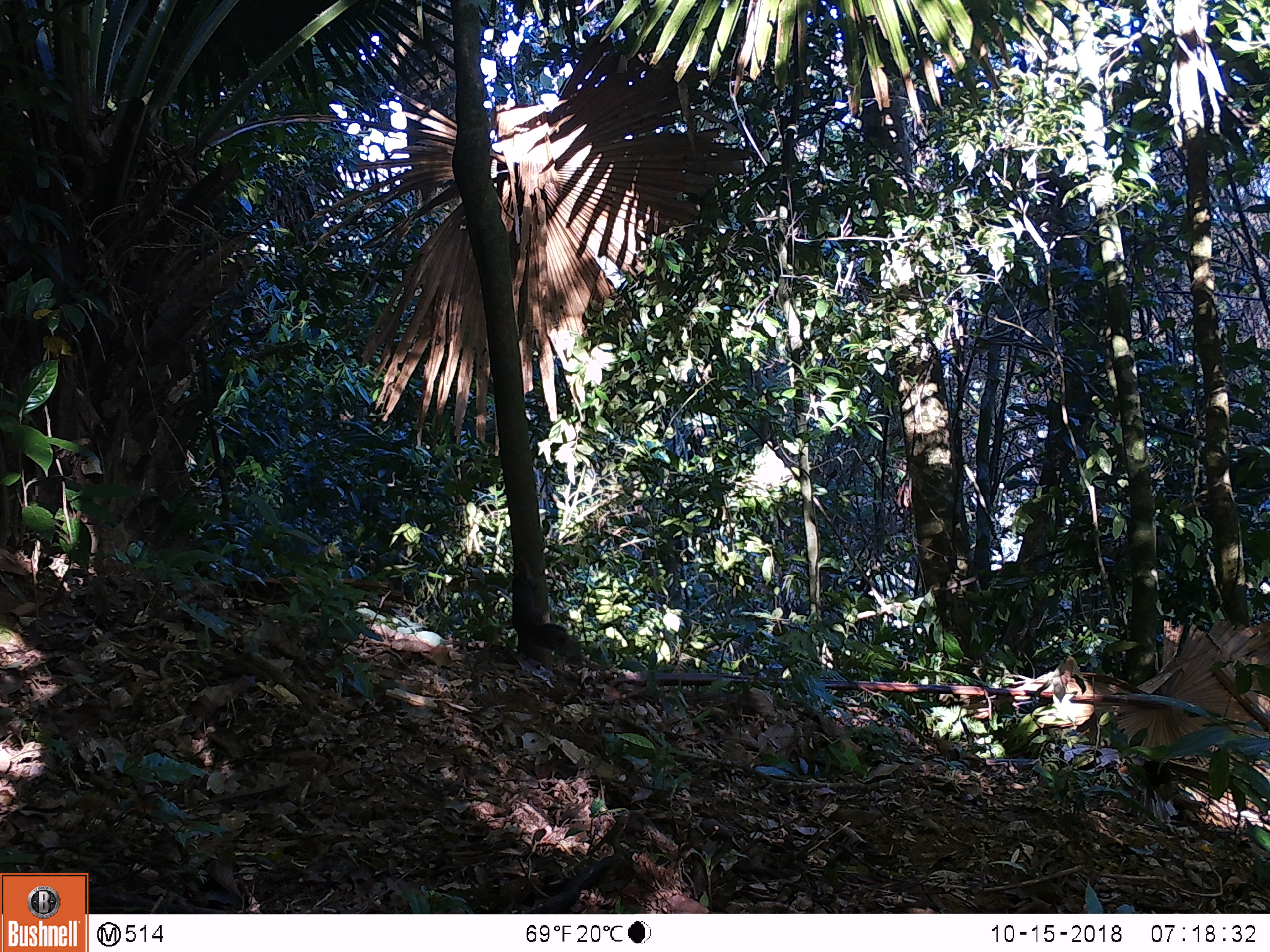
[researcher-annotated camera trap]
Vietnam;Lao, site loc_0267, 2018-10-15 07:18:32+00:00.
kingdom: Animalia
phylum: Chordata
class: Mammalia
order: Rodentia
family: Sciuridae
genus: Callosciurus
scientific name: Callosciurus erythraeus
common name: pallas's squirrel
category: pallass squirrel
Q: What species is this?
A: Pallass squirrel (pallas's squirrel) (Callosciurus erythraeus).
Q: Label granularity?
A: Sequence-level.